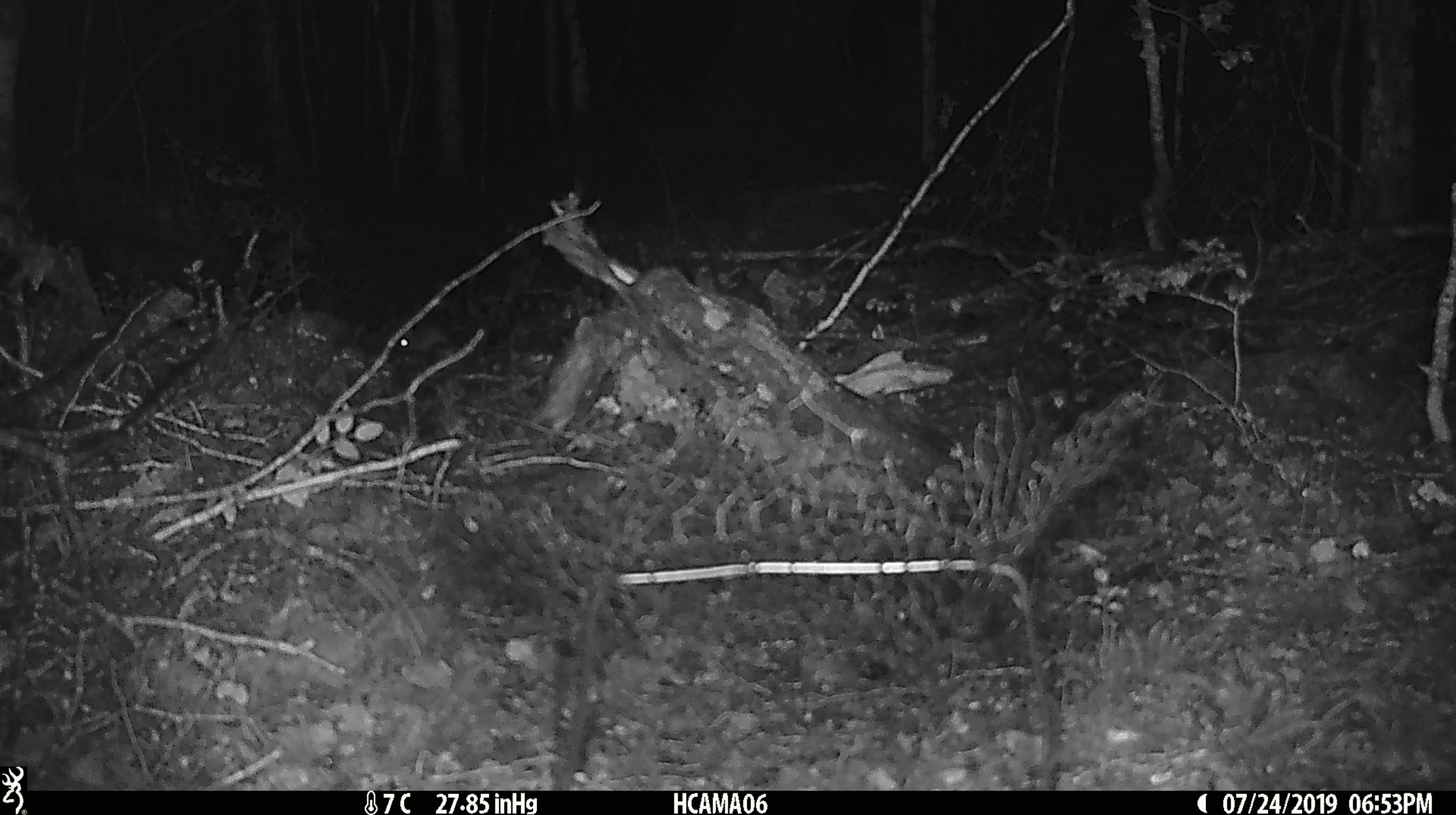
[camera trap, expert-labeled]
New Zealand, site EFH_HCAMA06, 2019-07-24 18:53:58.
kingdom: Animalia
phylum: Chordata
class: Mammalia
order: Rodentia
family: Muridae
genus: Mus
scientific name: Mus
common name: mouse